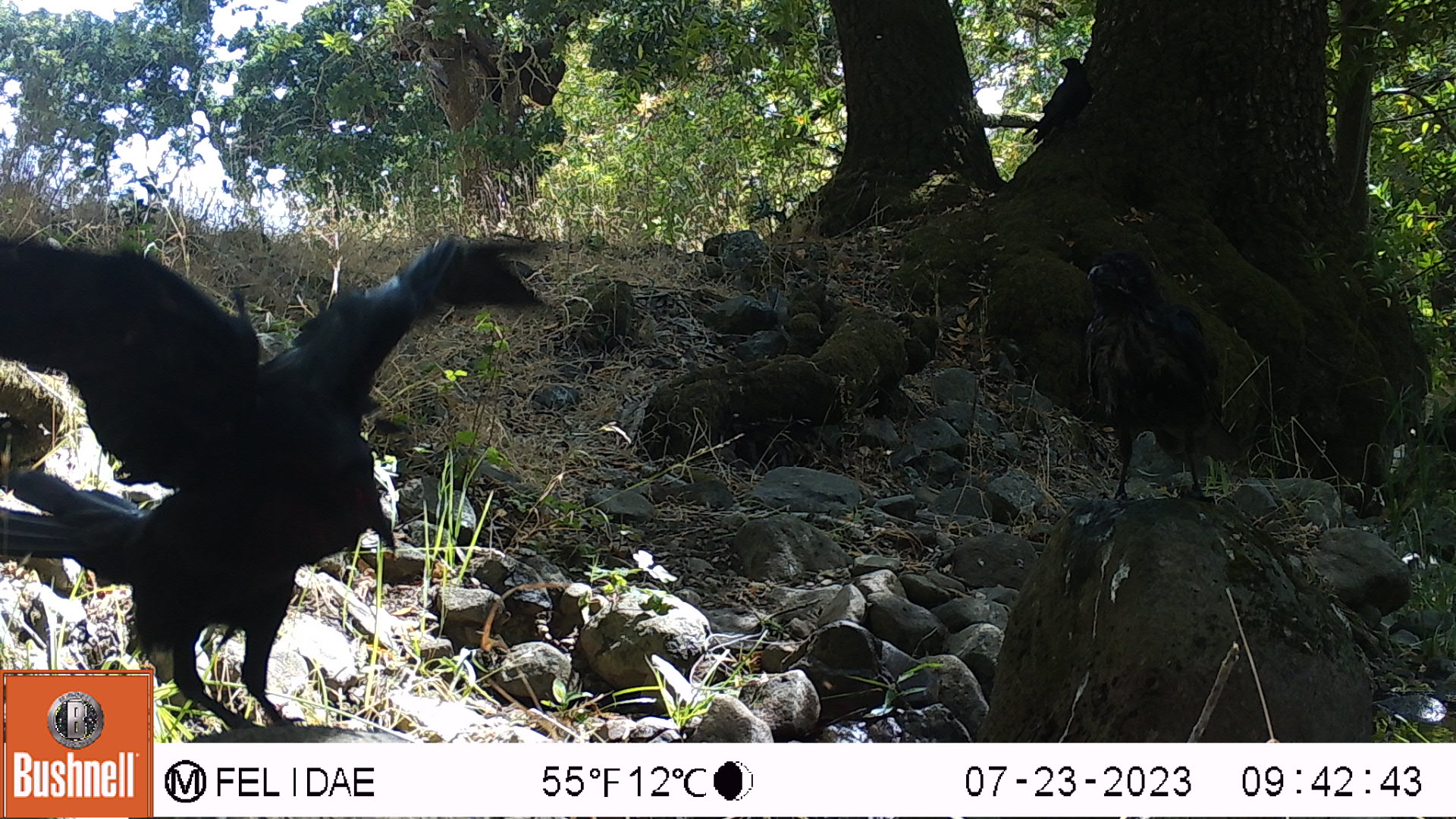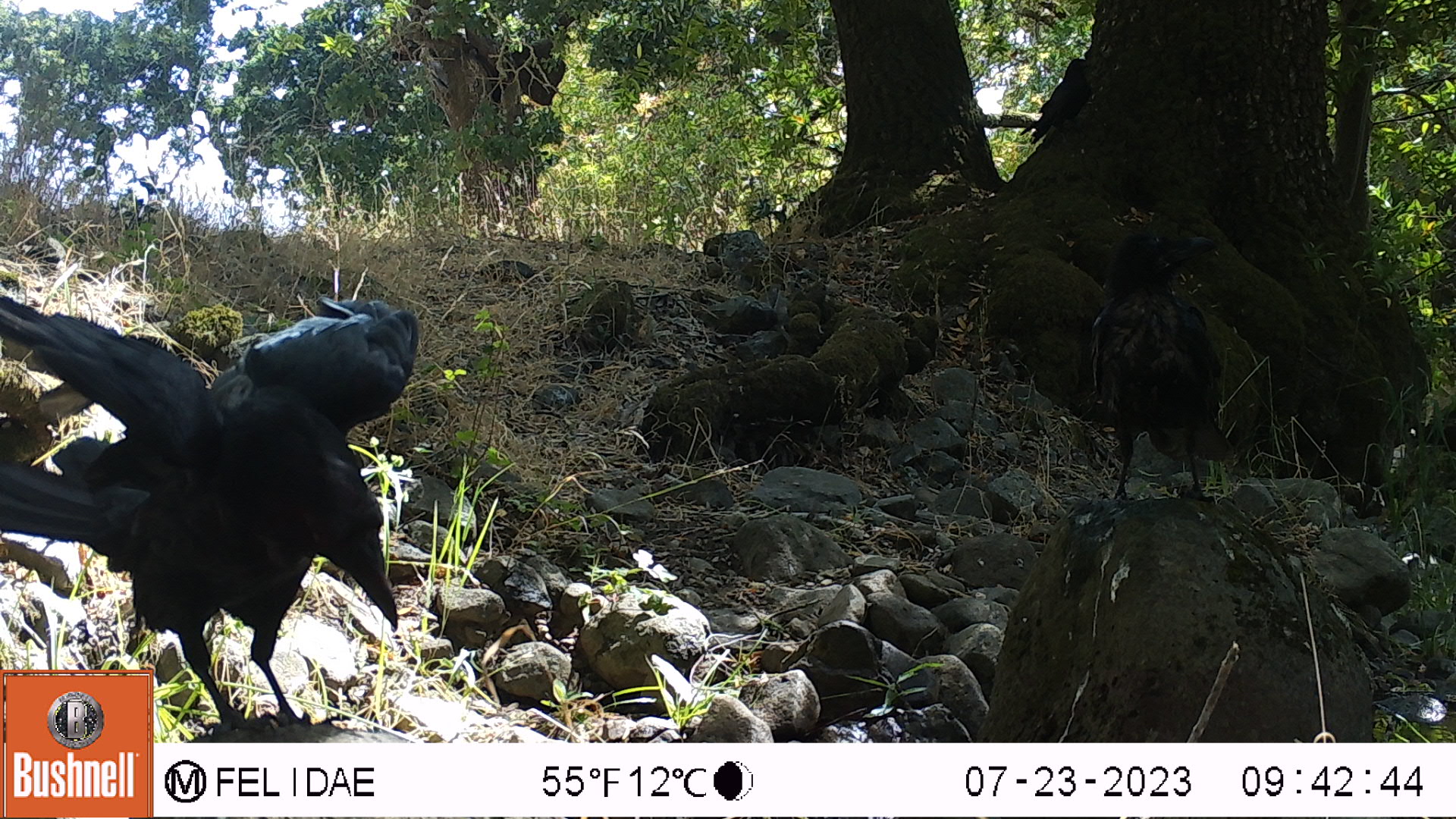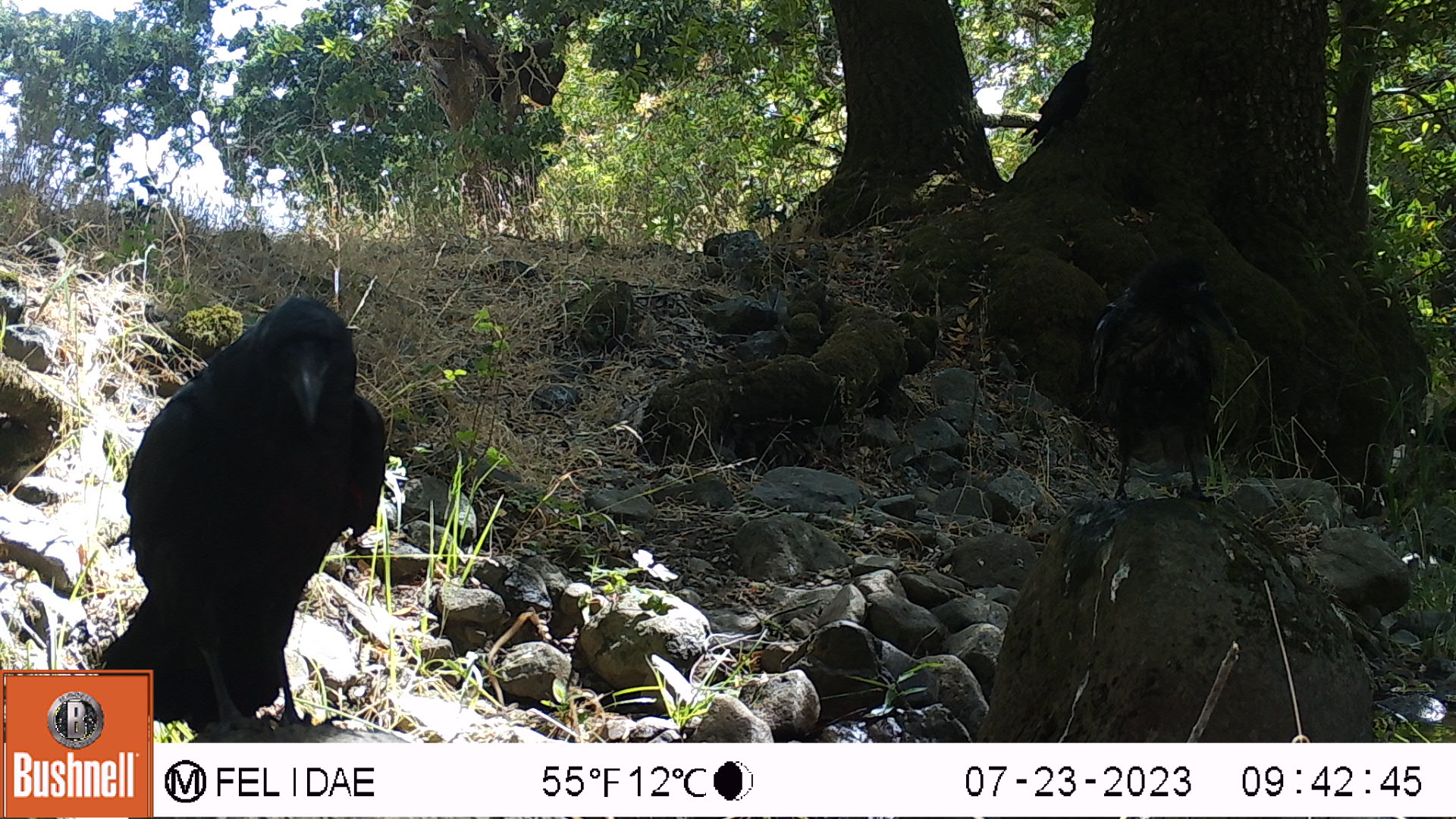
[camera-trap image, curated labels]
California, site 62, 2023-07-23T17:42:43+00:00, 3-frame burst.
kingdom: Animalia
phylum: Chordata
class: Aves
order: Passeriformes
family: Corvidae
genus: Corvus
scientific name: Corvus brachyrhynchos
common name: american crow